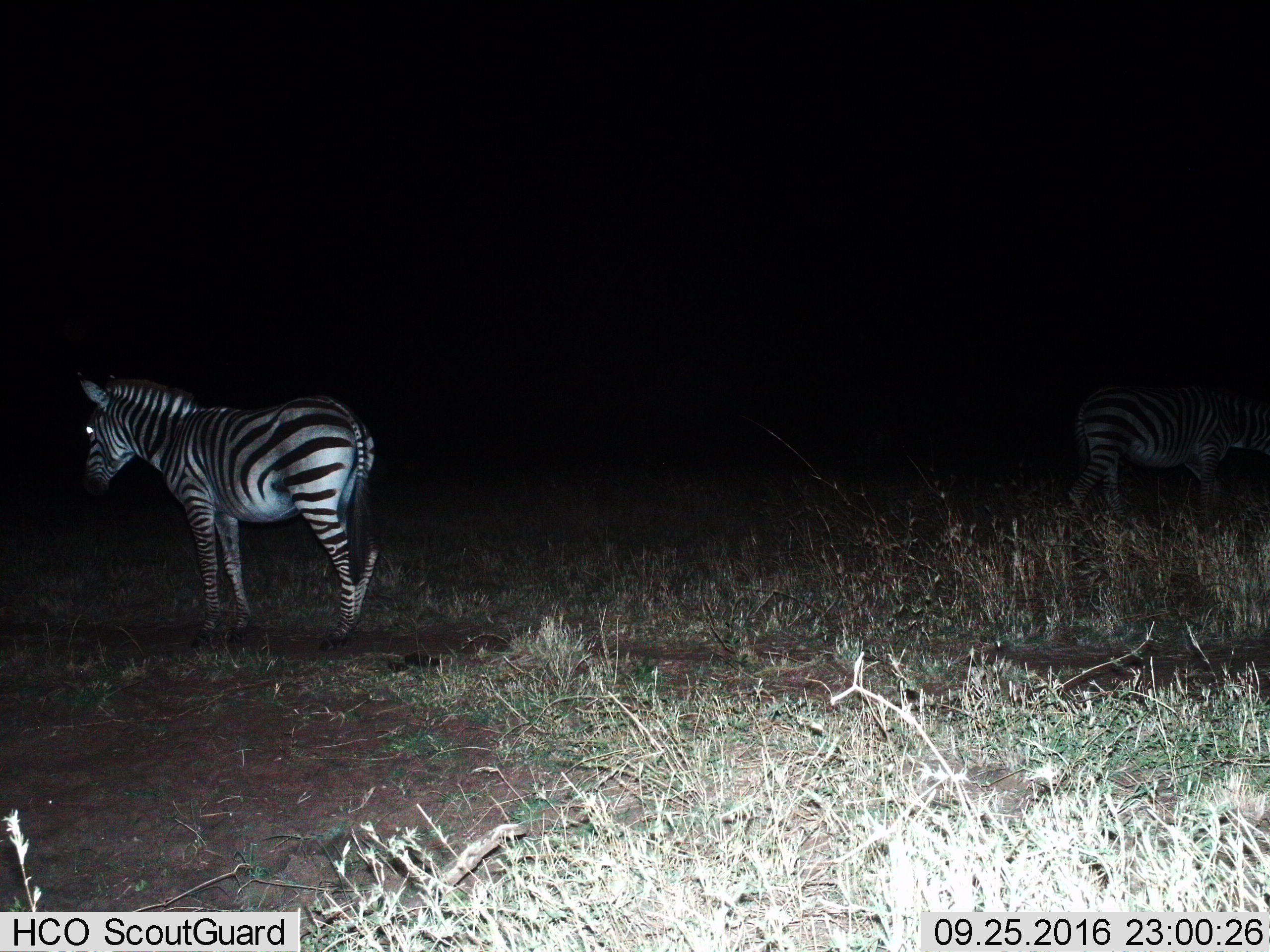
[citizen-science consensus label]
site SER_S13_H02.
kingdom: Animalia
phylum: Chordata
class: Mammalia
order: Perissodactyla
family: Equidae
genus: Equus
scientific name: Equus quagga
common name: plains zebra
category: zebraplains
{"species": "zebraplains (plains zebra) (Equus quagga)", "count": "2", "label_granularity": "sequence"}